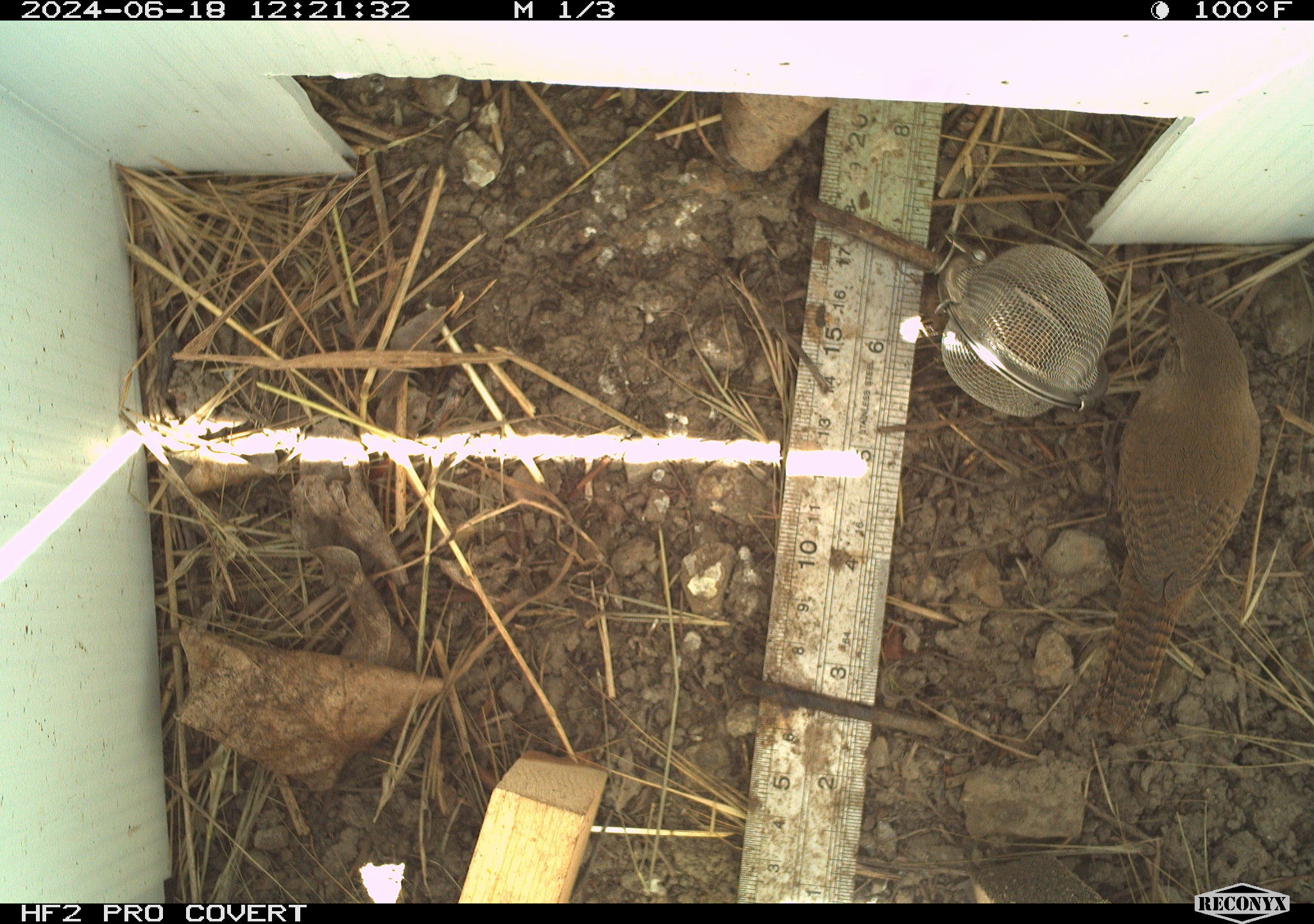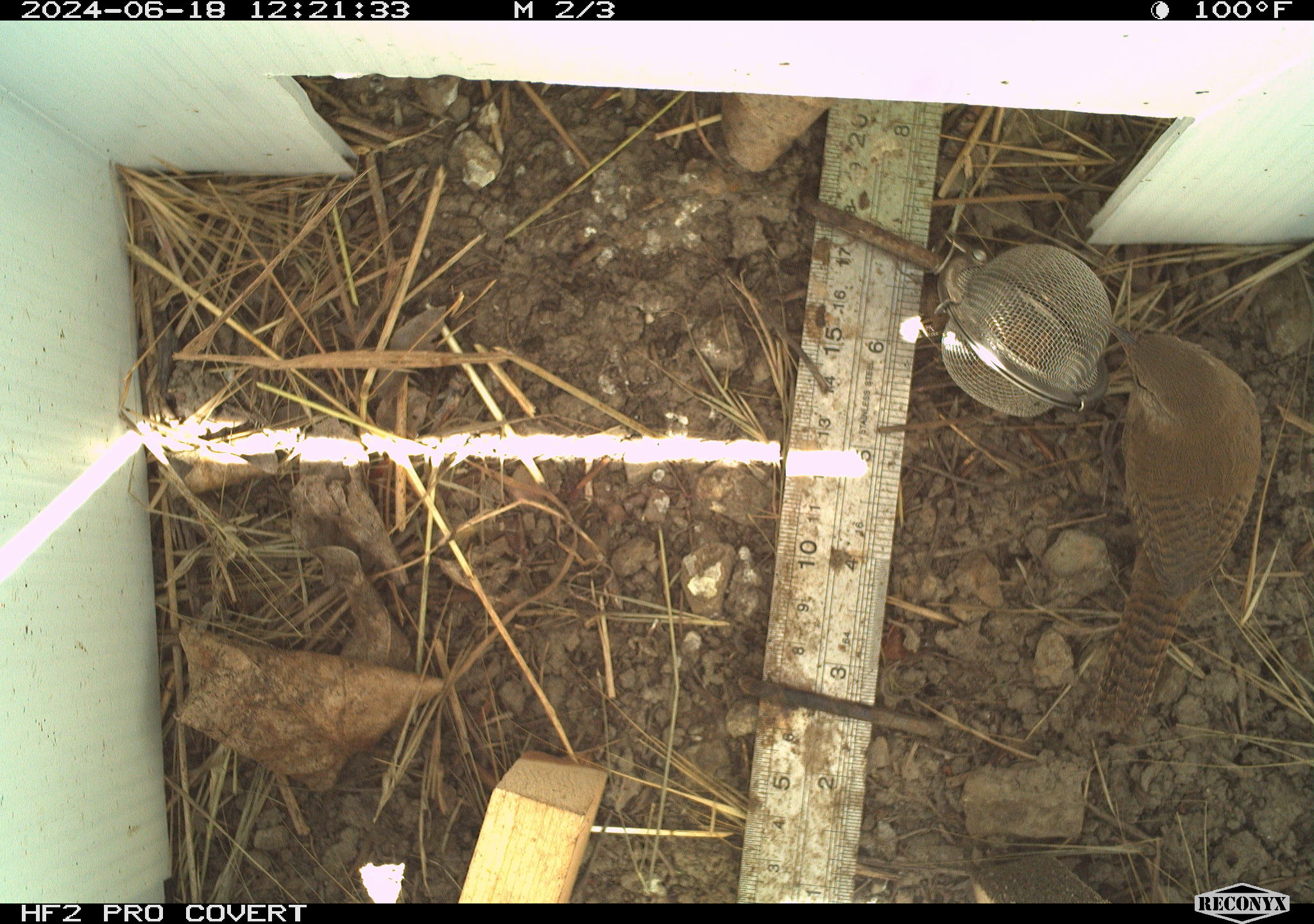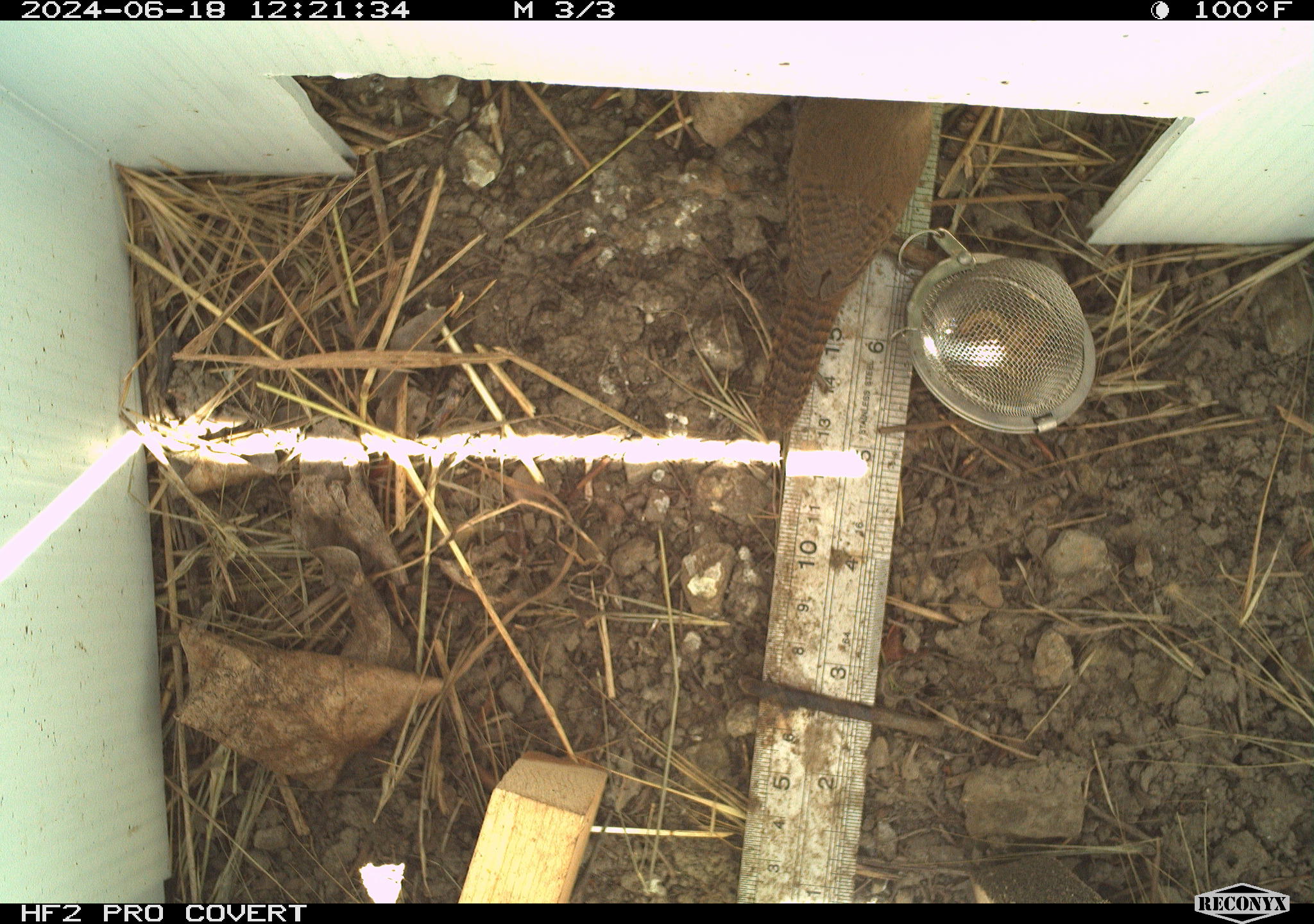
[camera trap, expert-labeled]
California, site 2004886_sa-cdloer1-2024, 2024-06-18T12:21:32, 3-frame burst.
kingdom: Animalia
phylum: Chordata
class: Aves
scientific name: Aves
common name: bird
Bird (Aves).